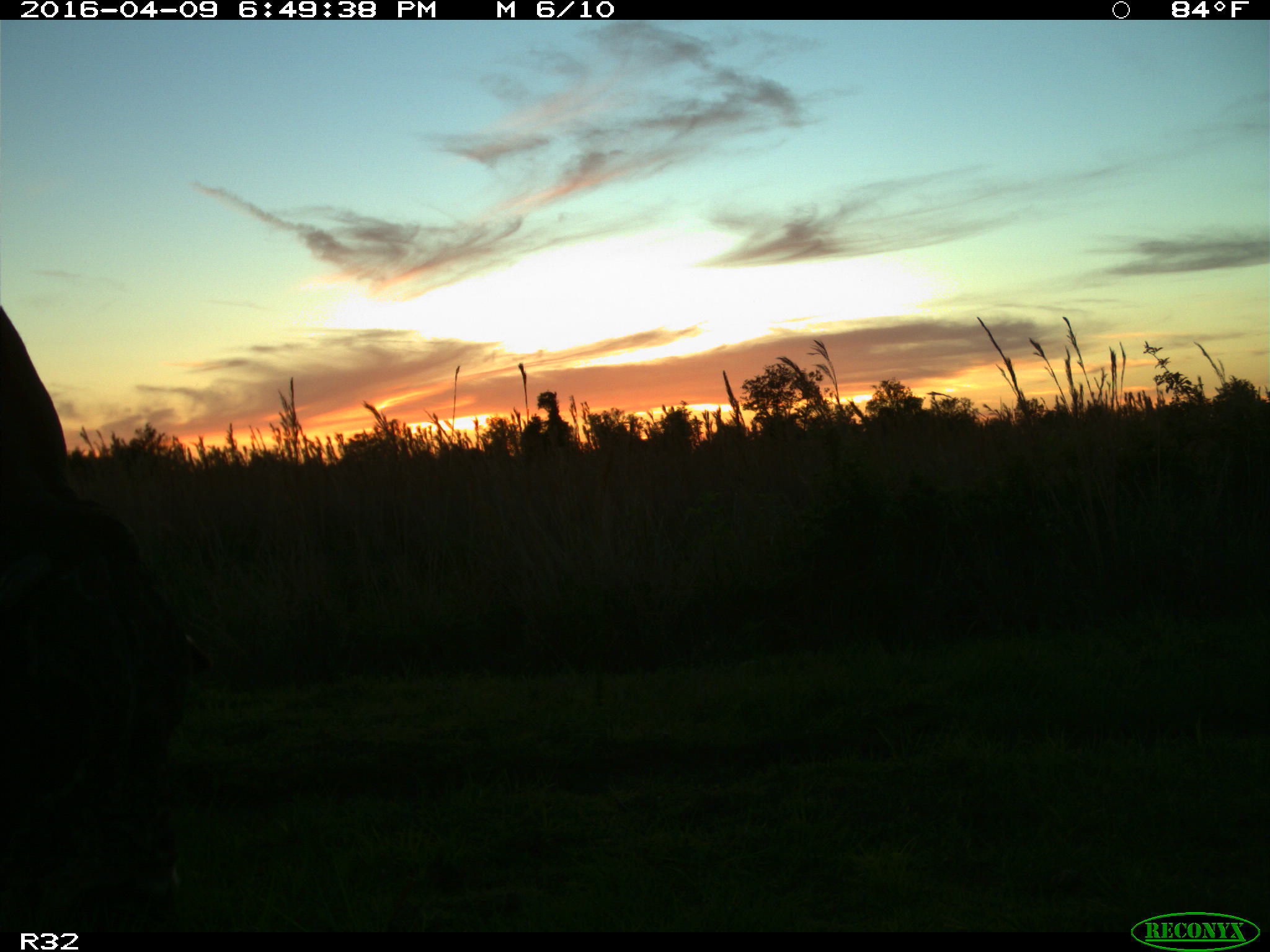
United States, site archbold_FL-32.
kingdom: Animalia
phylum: Chordata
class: Mammalia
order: Artiodactyla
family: Bovidae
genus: Bos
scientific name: Bos taurus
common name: domestic cow